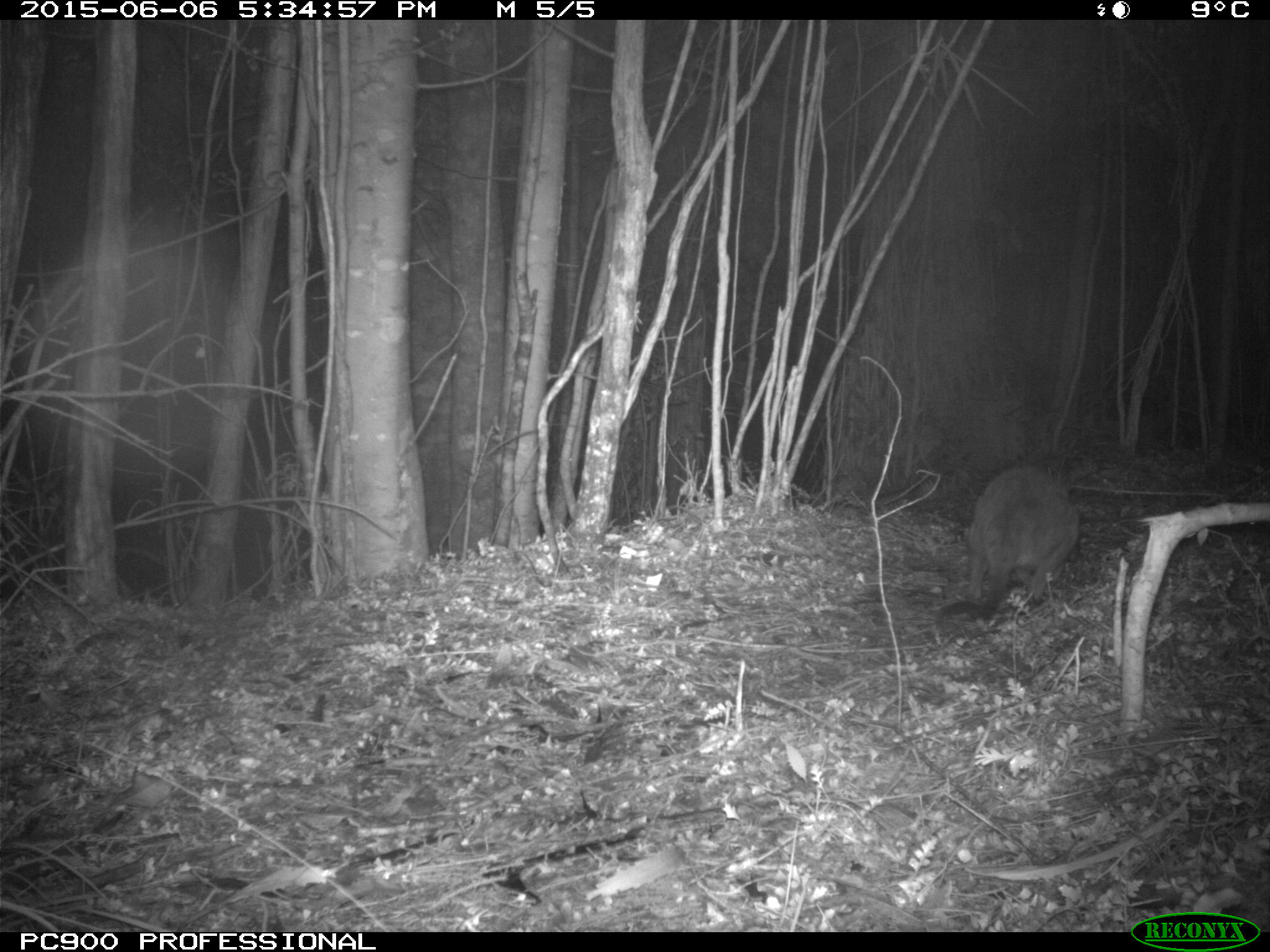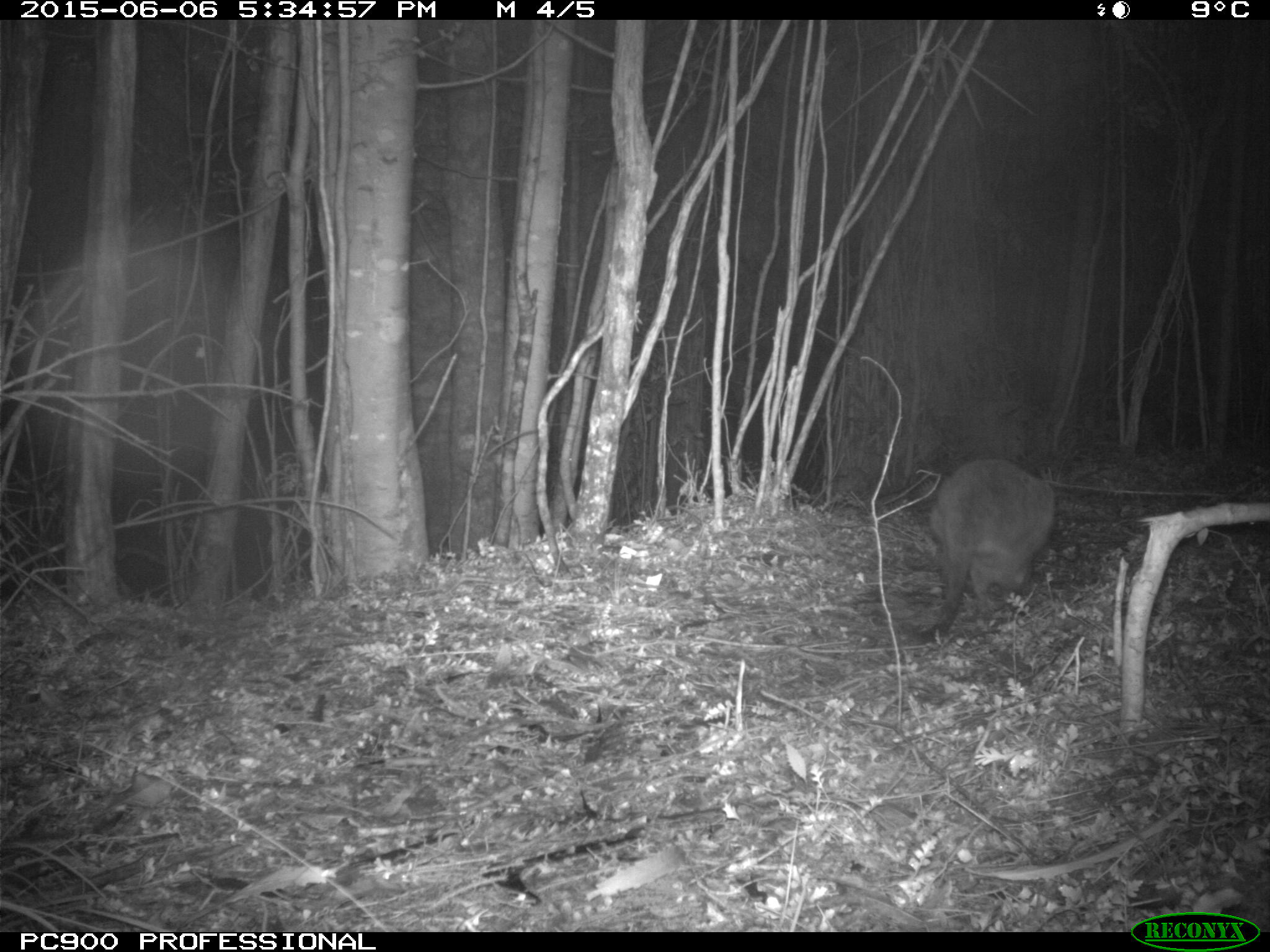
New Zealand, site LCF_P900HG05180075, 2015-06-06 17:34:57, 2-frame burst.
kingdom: Animalia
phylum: Chordata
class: Mammalia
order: Diprotodontia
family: Macropodidae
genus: Notamacropus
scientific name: Notamacropus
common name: wallaby